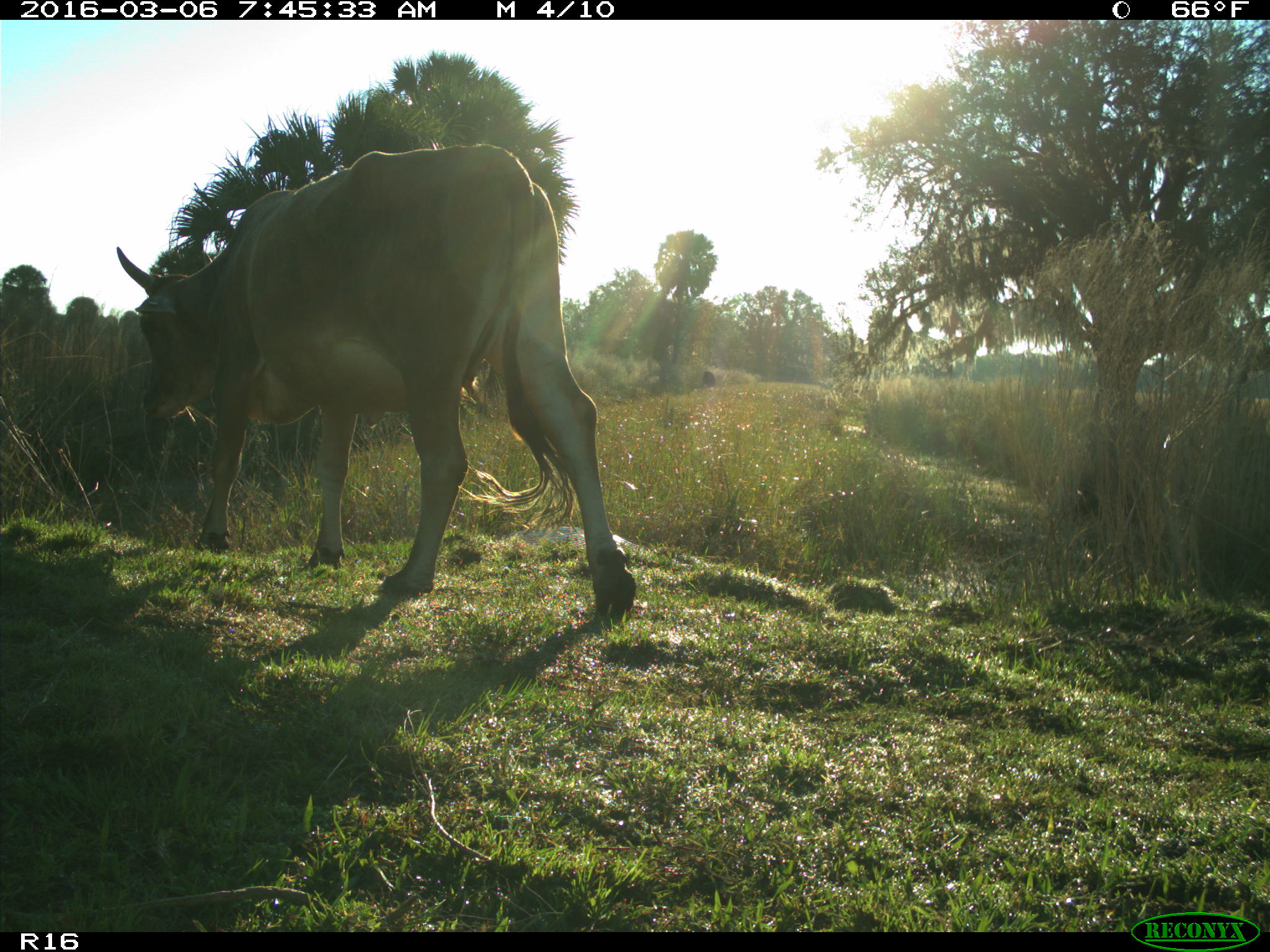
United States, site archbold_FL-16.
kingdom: Animalia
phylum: Chordata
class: Mammalia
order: Artiodactyla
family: Bovidae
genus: Bos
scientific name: Bos taurus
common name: domestic cow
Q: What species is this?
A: Bos taurus (domestic cow).